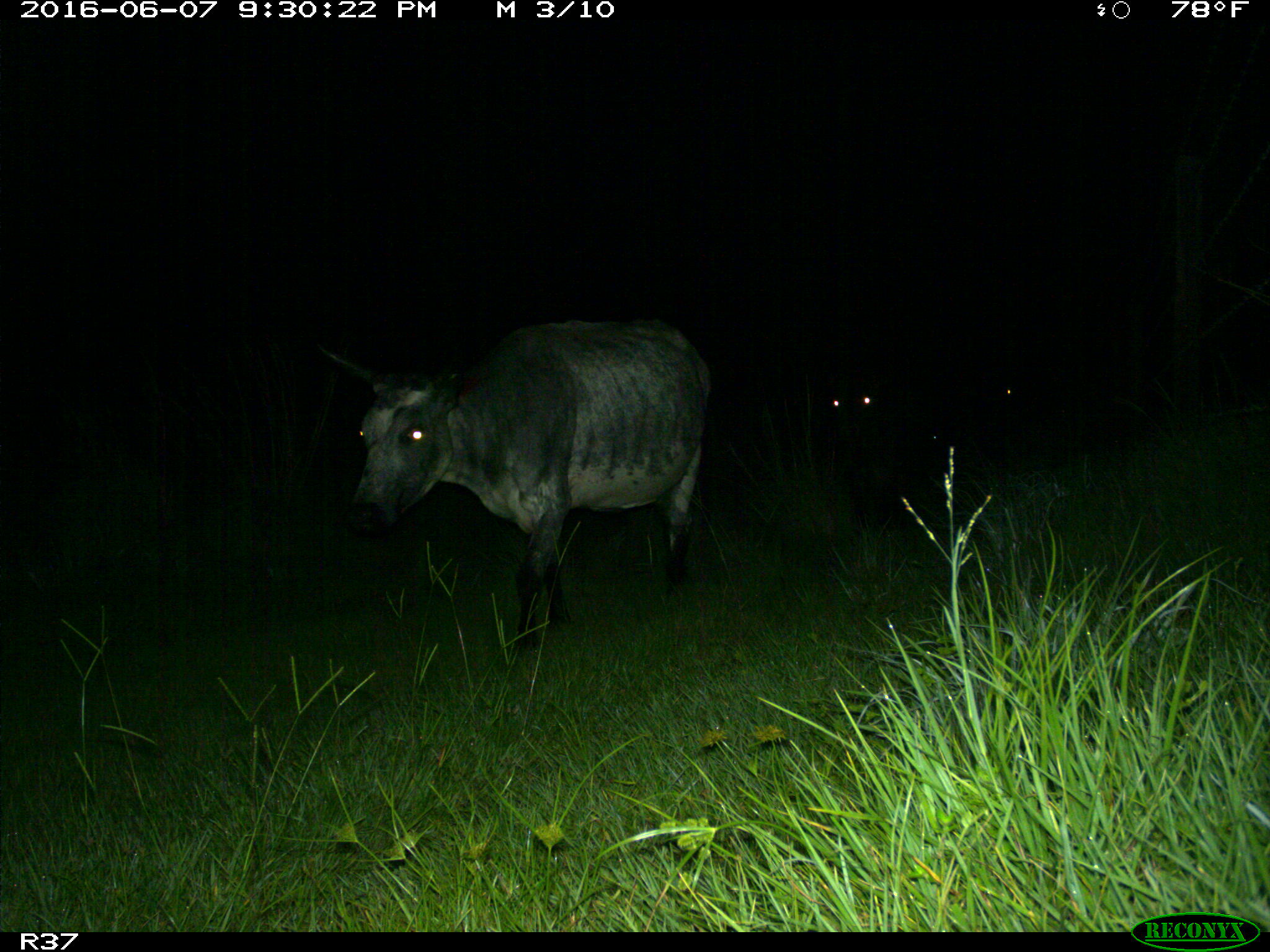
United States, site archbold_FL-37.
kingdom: Animalia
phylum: Chordata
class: Mammalia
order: Artiodactyla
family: Bovidae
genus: Bos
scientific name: Bos taurus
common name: domestic cow